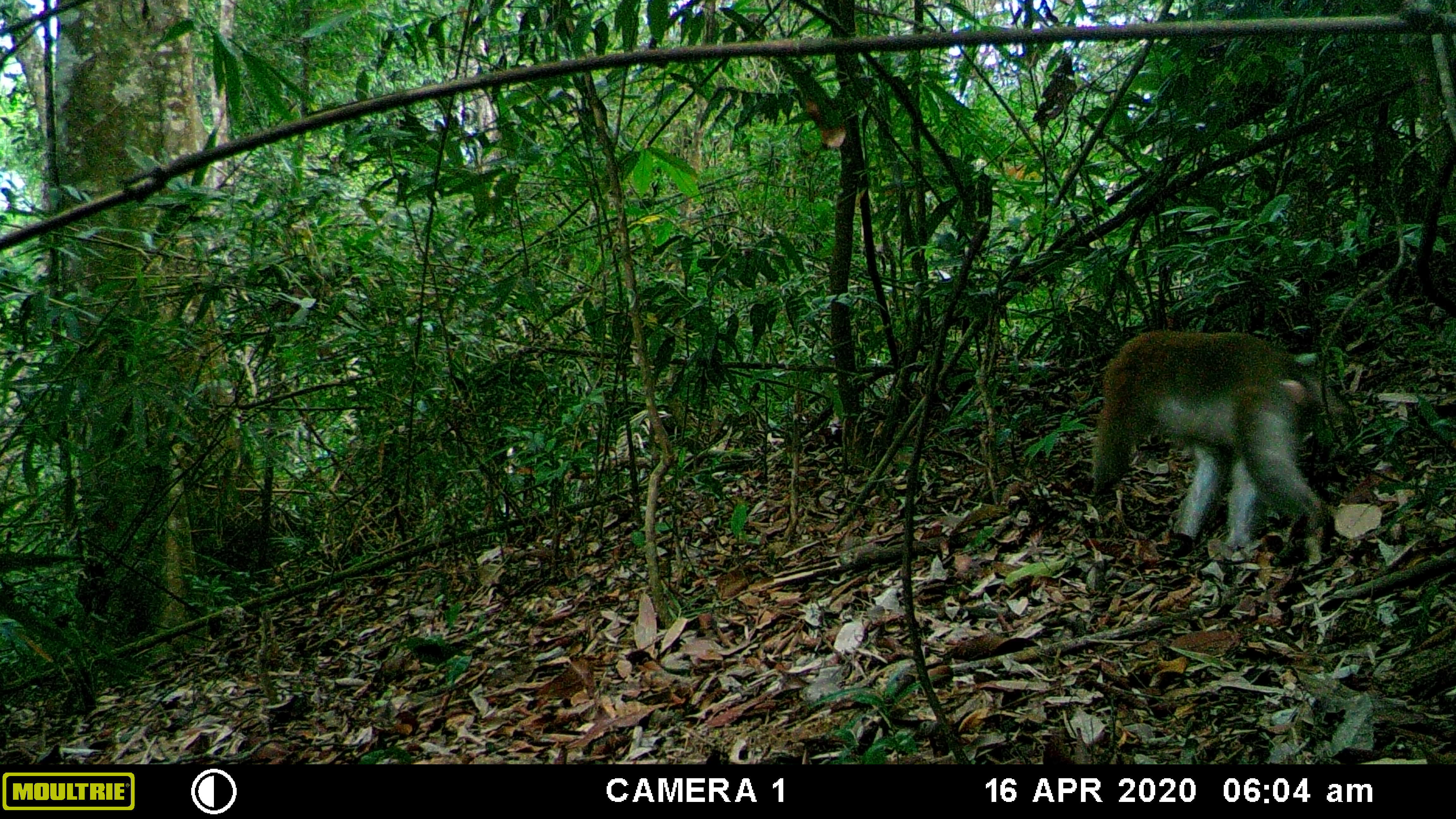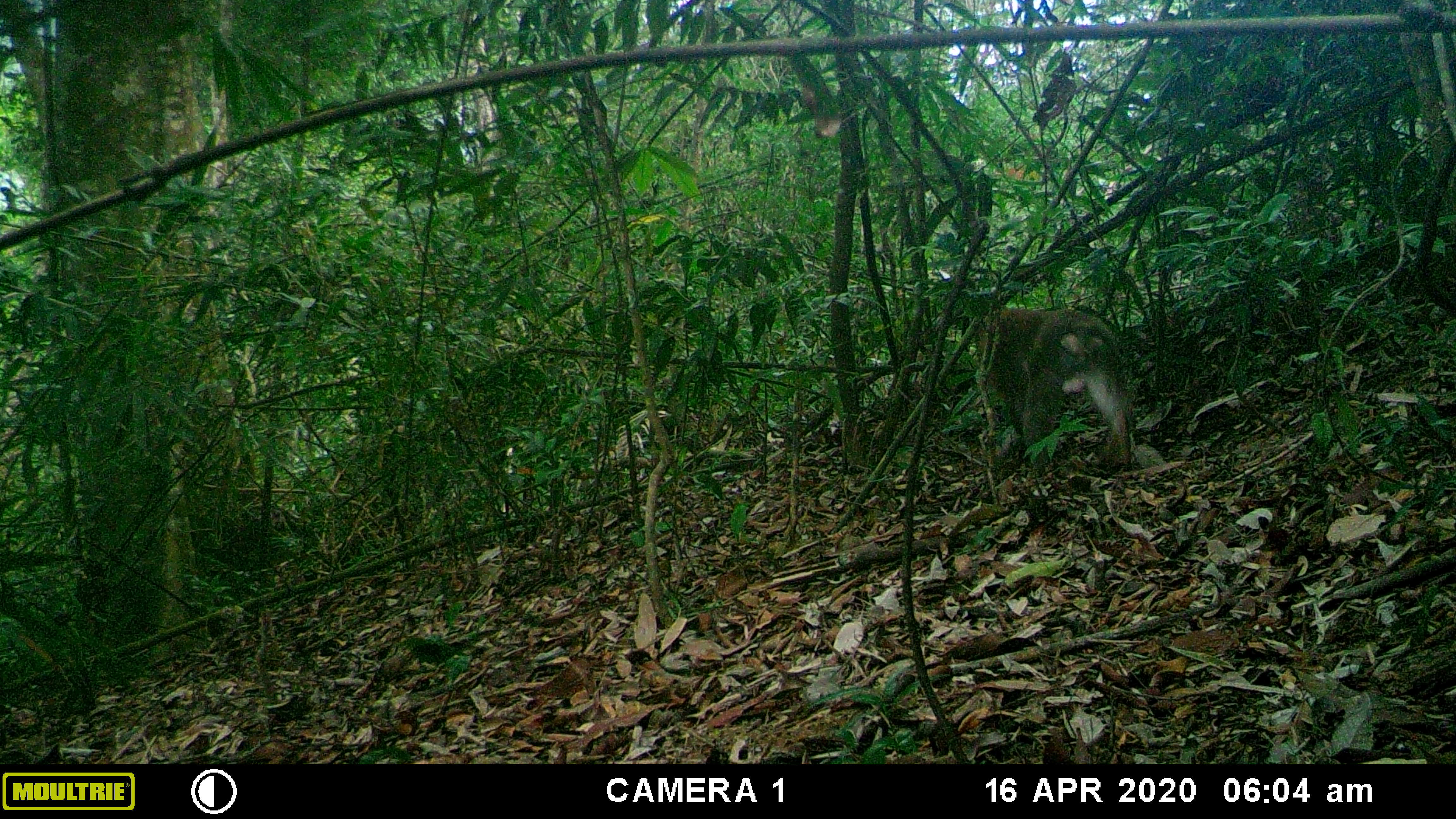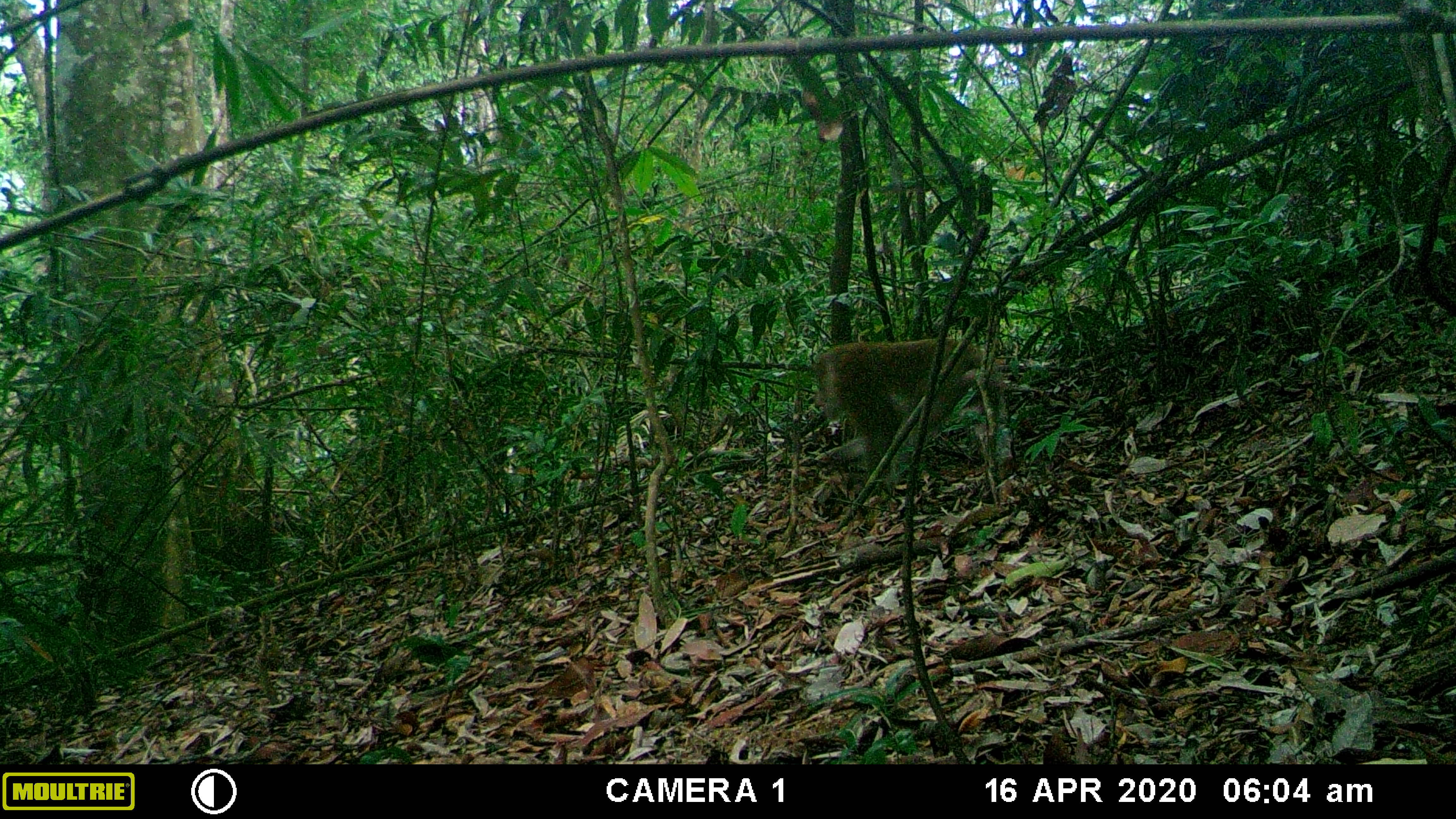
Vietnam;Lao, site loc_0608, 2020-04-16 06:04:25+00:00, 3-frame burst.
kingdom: Animalia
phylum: Chordata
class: Mammalia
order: Primates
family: Cercopithecidae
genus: Macaca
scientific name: Macaca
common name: macaques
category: assam or rhesus macaque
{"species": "assam or rhesus macaque (macaques) (Macaca)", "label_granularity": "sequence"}